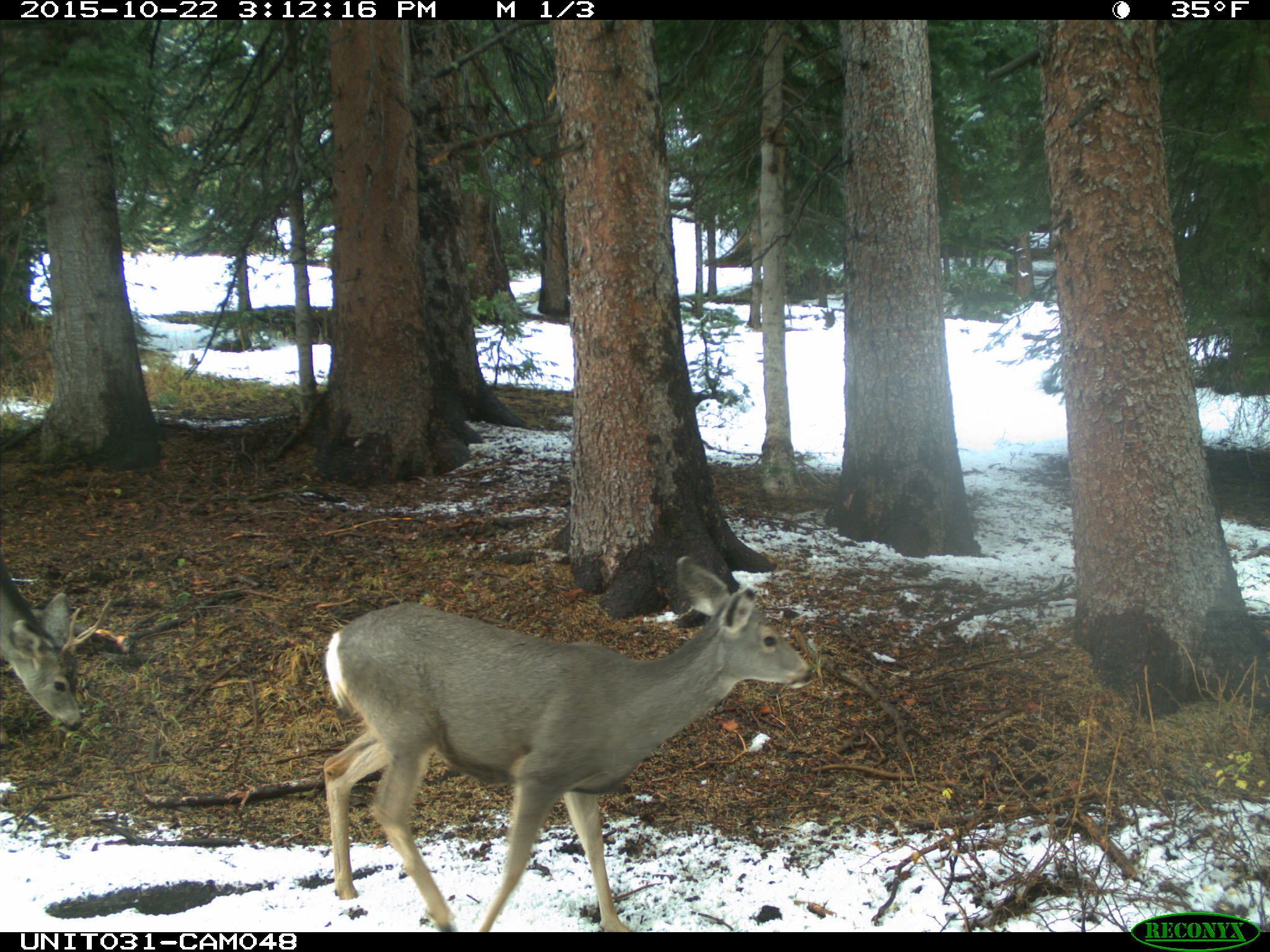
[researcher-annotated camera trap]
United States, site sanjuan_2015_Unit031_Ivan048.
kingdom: Animalia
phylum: Chordata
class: Mammalia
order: Artiodactyla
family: Cervidae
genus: Odocoileus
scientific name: Odocoileus hemionus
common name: mule deer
Odocoileus hemionus (mule deer).